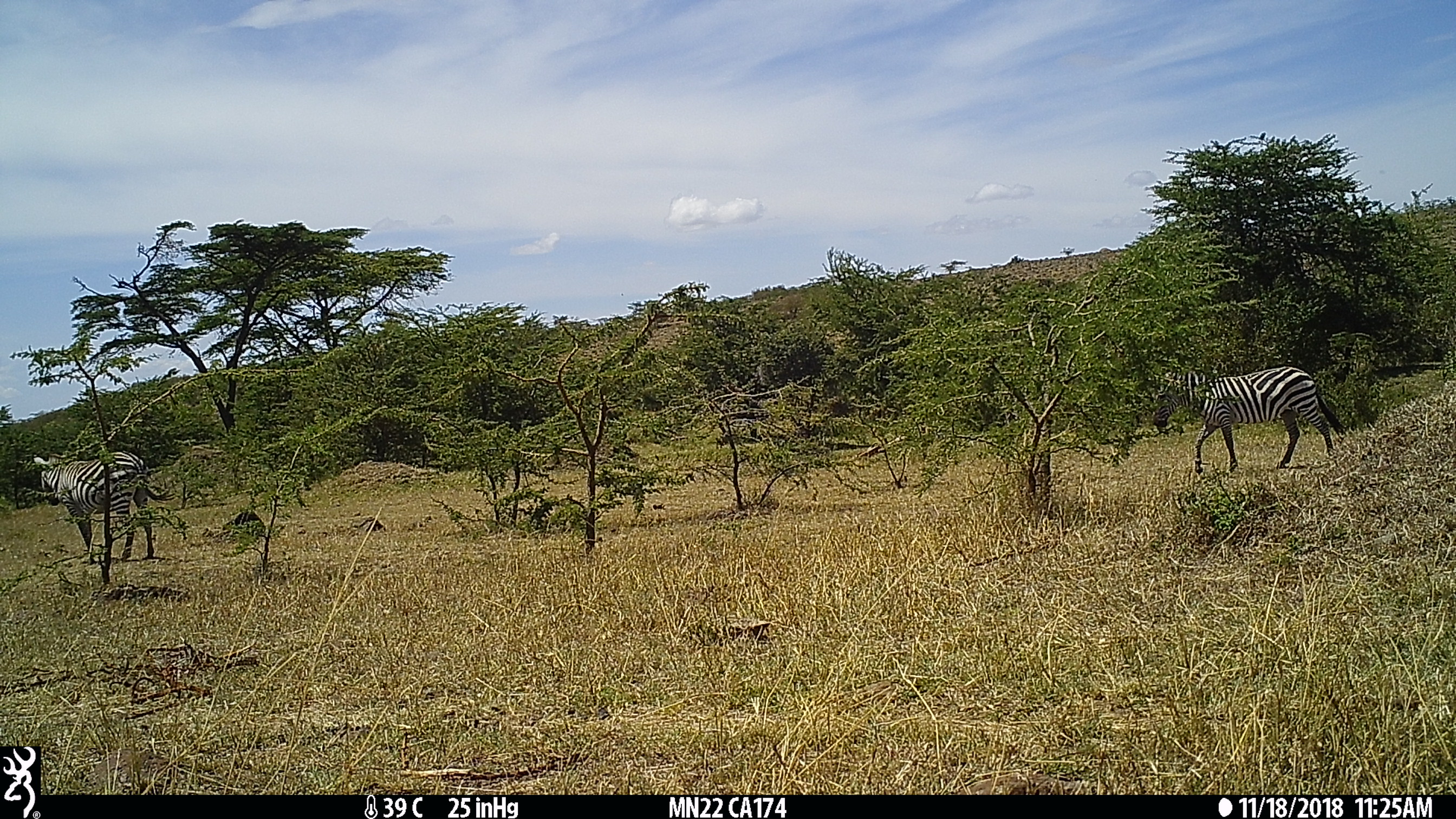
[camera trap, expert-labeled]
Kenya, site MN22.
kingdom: Animalia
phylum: Chordata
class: Mammalia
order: Perissodactyla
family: Equidae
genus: Equus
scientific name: Equus quagga burchellii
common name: burchell's zebra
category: zebra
Zebra (burchell's zebra) (Equus quagga burchellii).